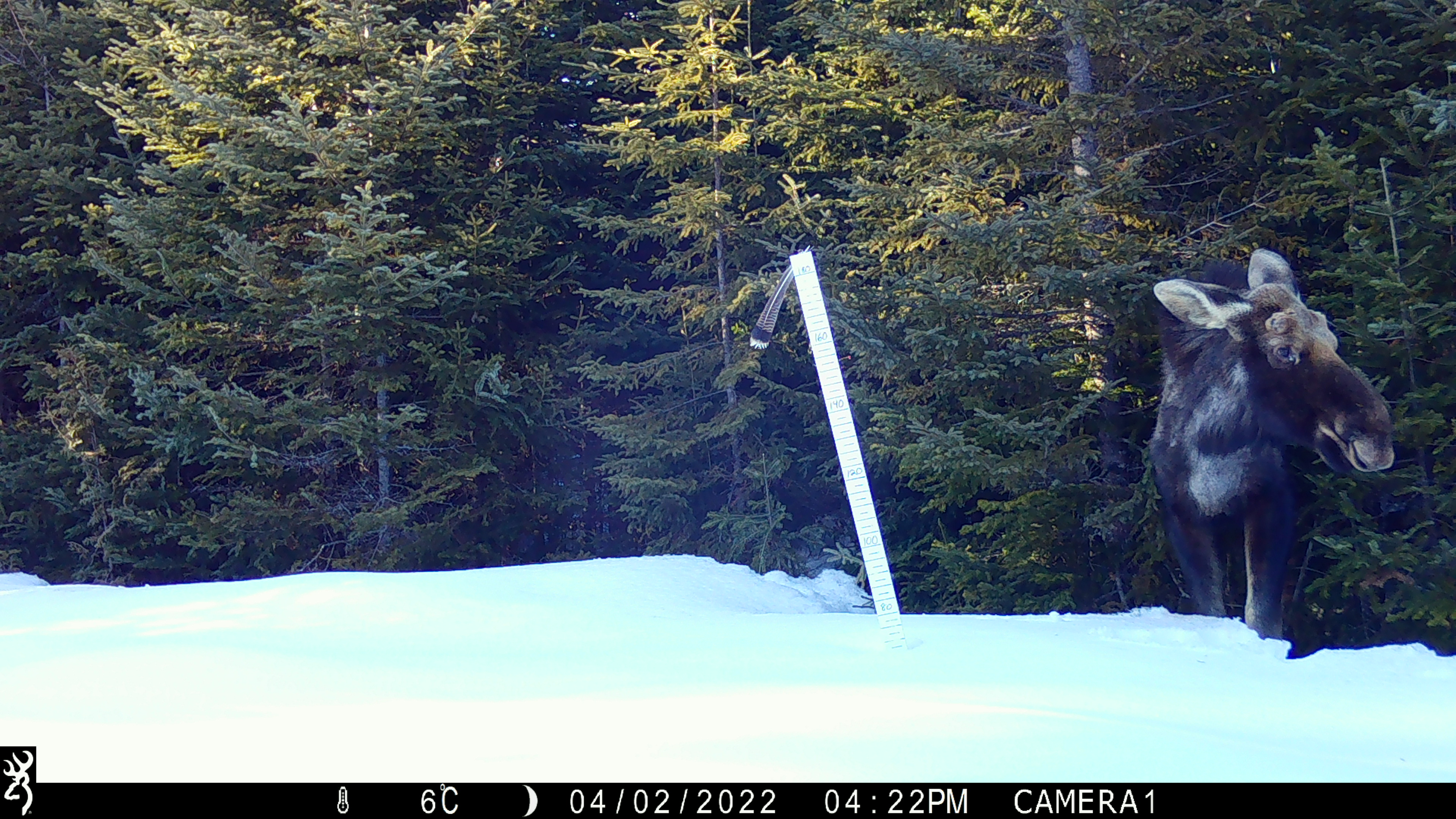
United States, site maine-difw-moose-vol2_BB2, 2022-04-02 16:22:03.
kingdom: Animalia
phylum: Chordata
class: Mammalia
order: Artiodactyla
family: Cervidae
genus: Alces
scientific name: Alces alces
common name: moose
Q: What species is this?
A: Moose (Alces alces).